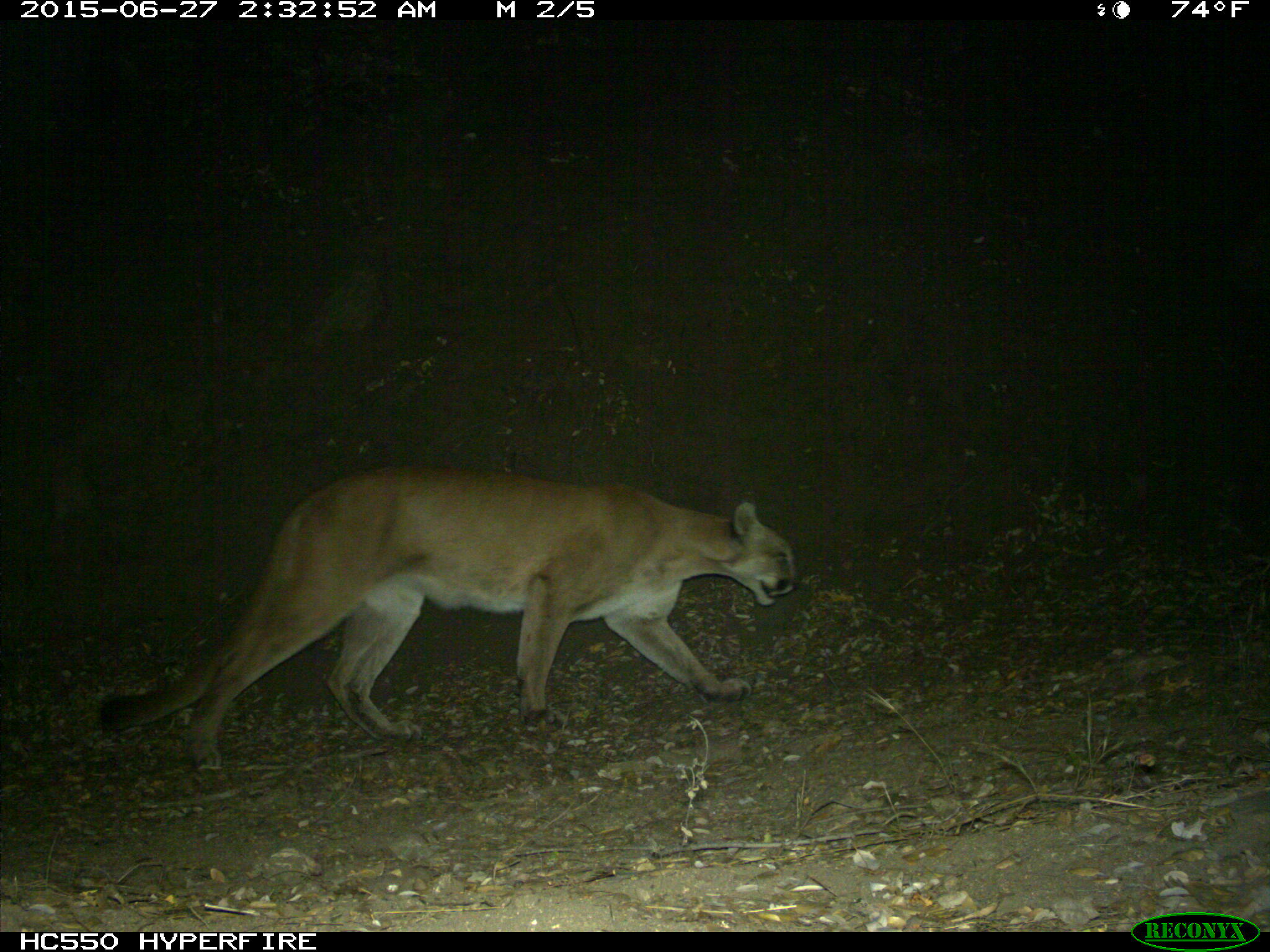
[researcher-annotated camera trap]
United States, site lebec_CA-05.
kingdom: Animalia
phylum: Chordata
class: Mammalia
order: Carnivora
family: Felidae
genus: Puma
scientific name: Puma concolor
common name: mountain lion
Puma concolor (mountain lion).